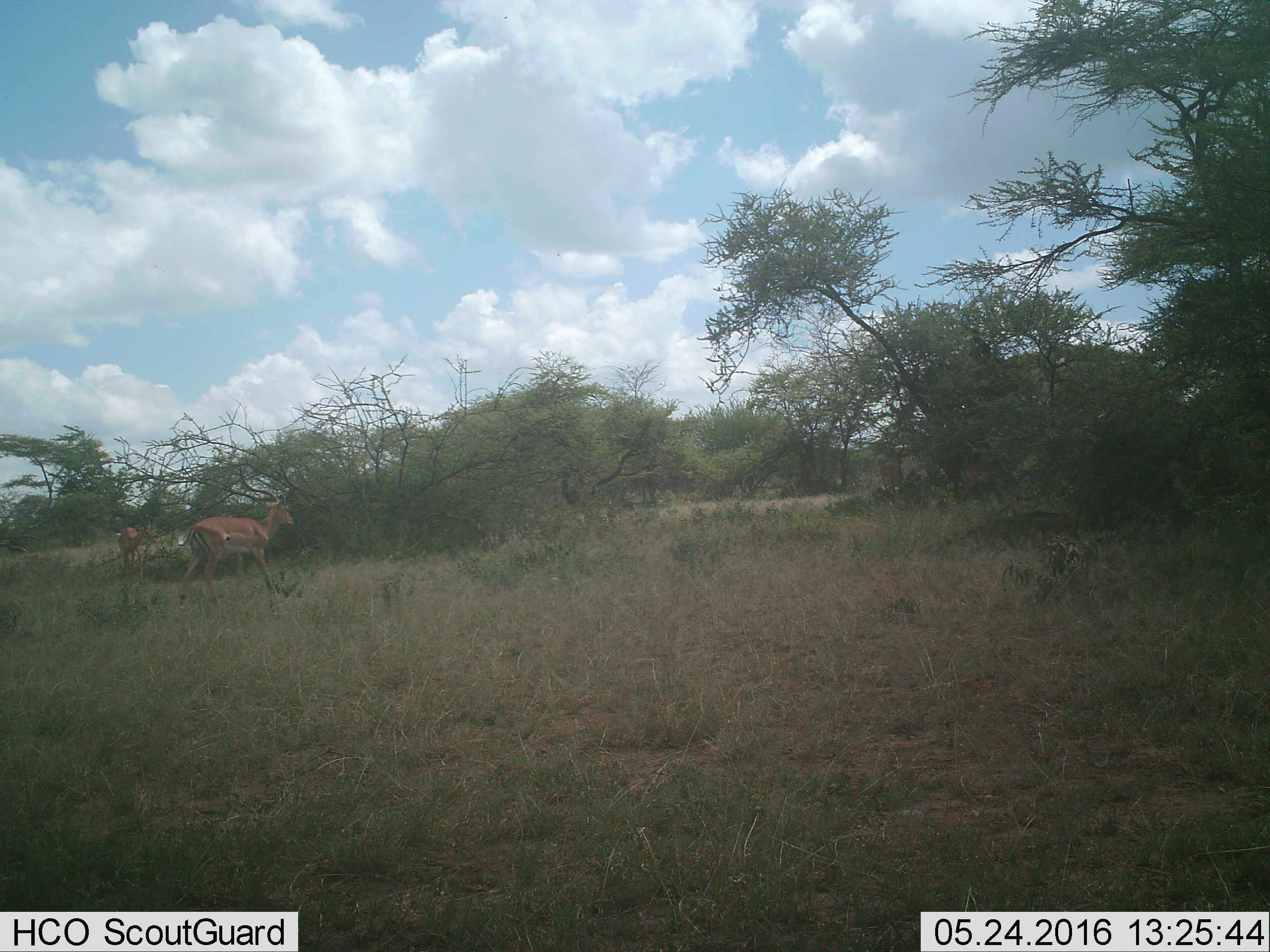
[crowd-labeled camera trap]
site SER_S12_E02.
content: unidentified animal